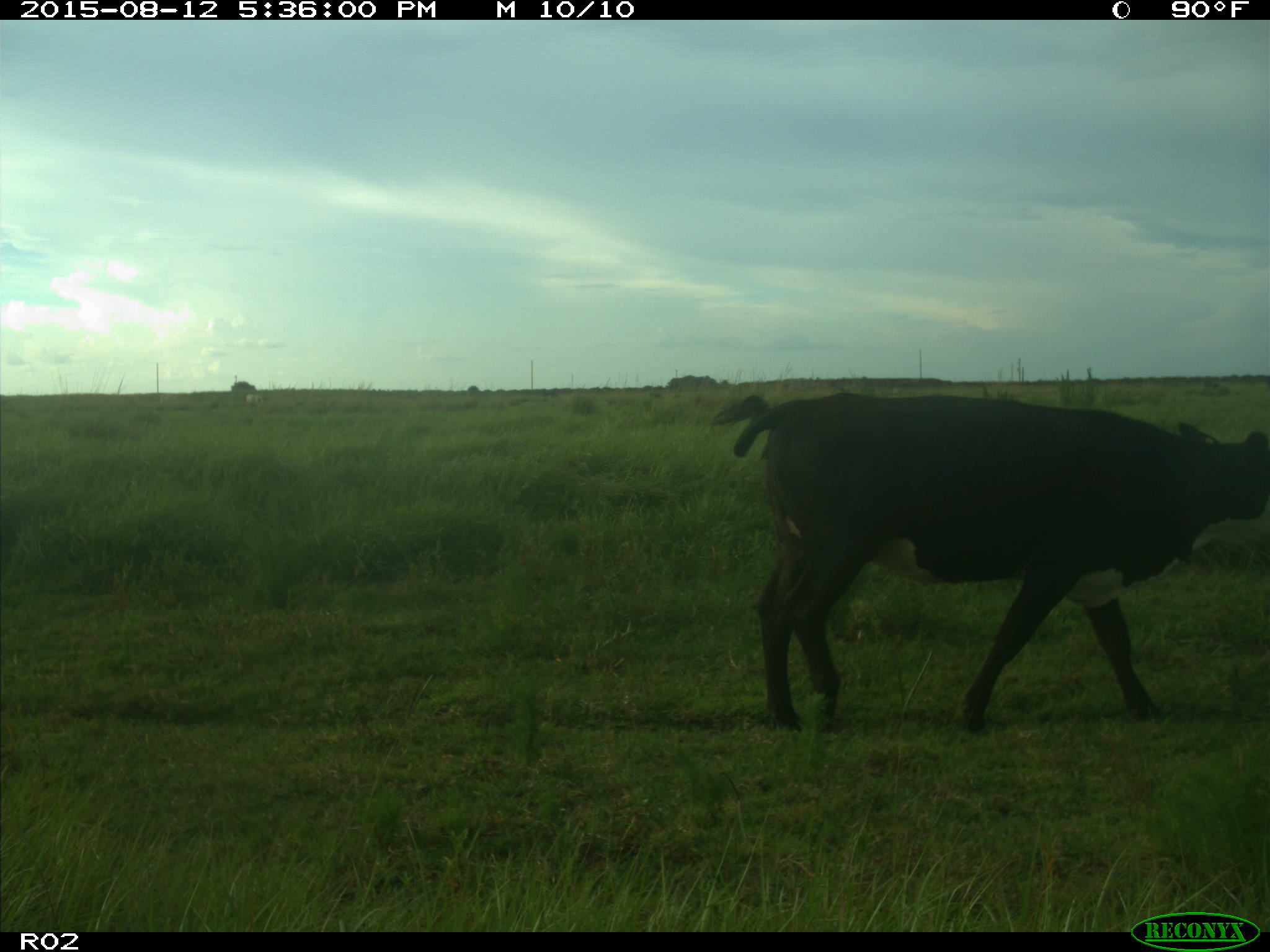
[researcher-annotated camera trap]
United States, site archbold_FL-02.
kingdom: Animalia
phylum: Chordata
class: Mammalia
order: Artiodactyla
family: Bovidae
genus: Bos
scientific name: Bos taurus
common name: domestic cow